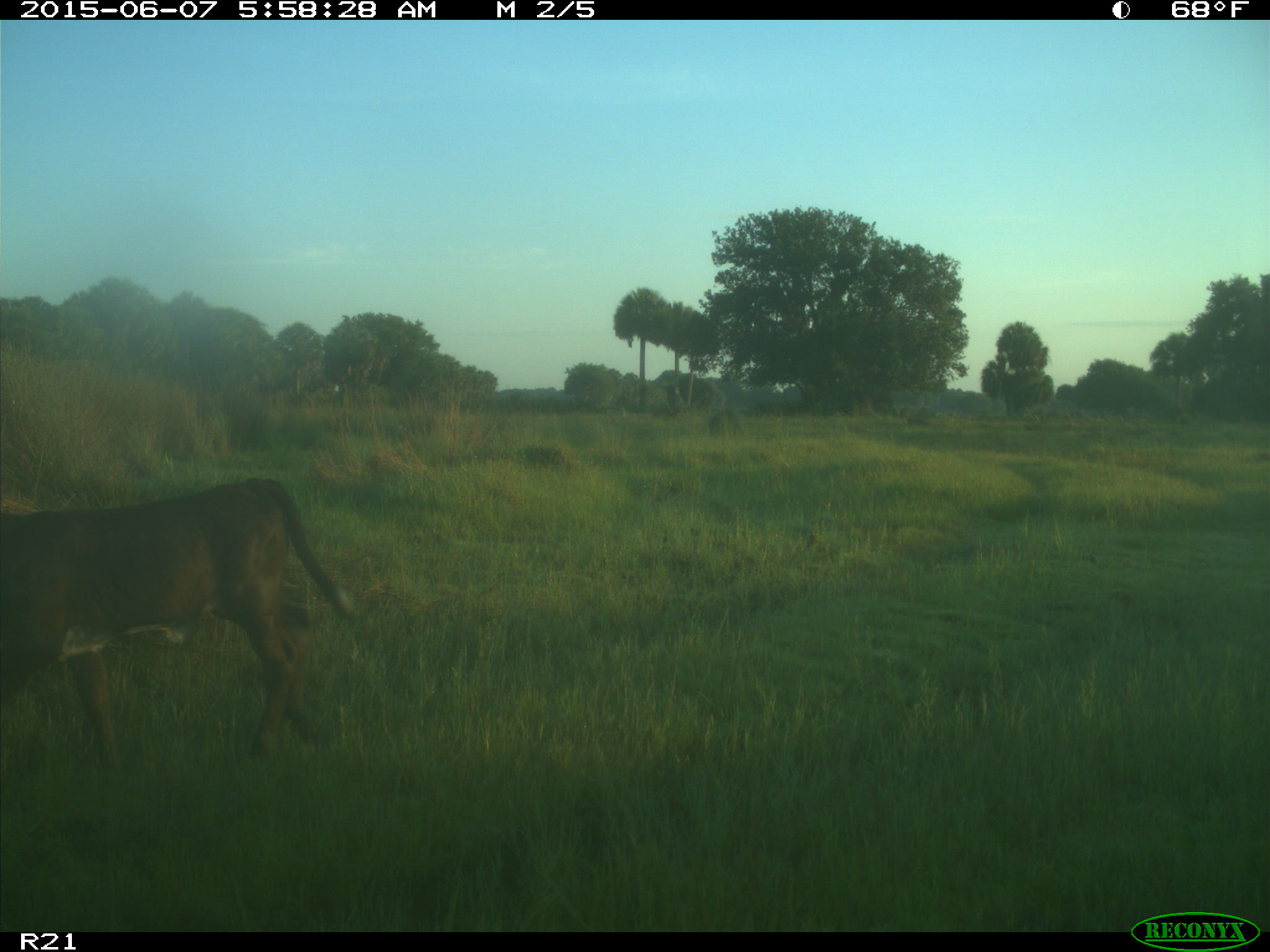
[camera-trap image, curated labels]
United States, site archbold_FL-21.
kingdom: Animalia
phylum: Chordata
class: Mammalia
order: Artiodactyla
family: Bovidae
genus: Bos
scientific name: Bos taurus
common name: domestic cow